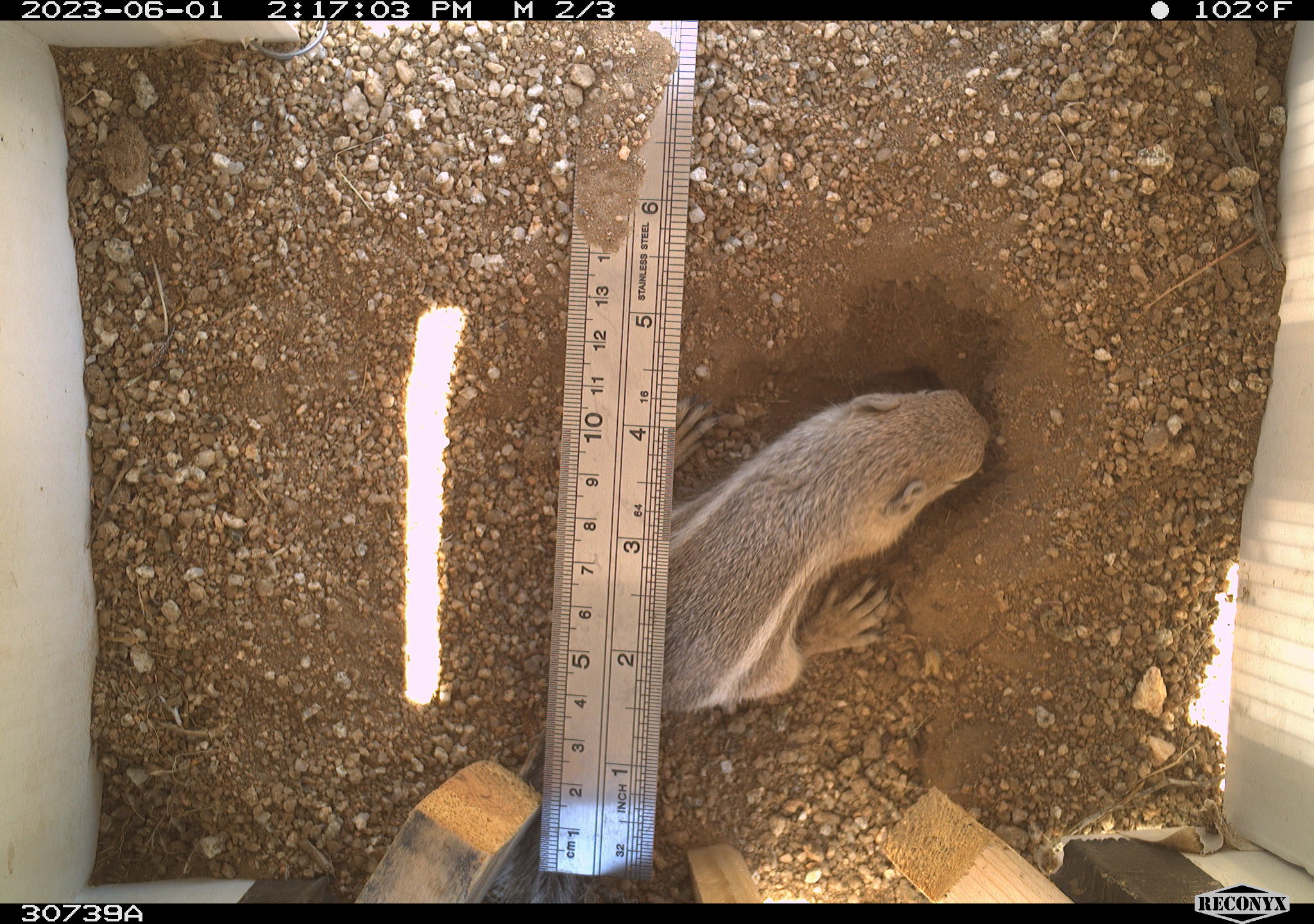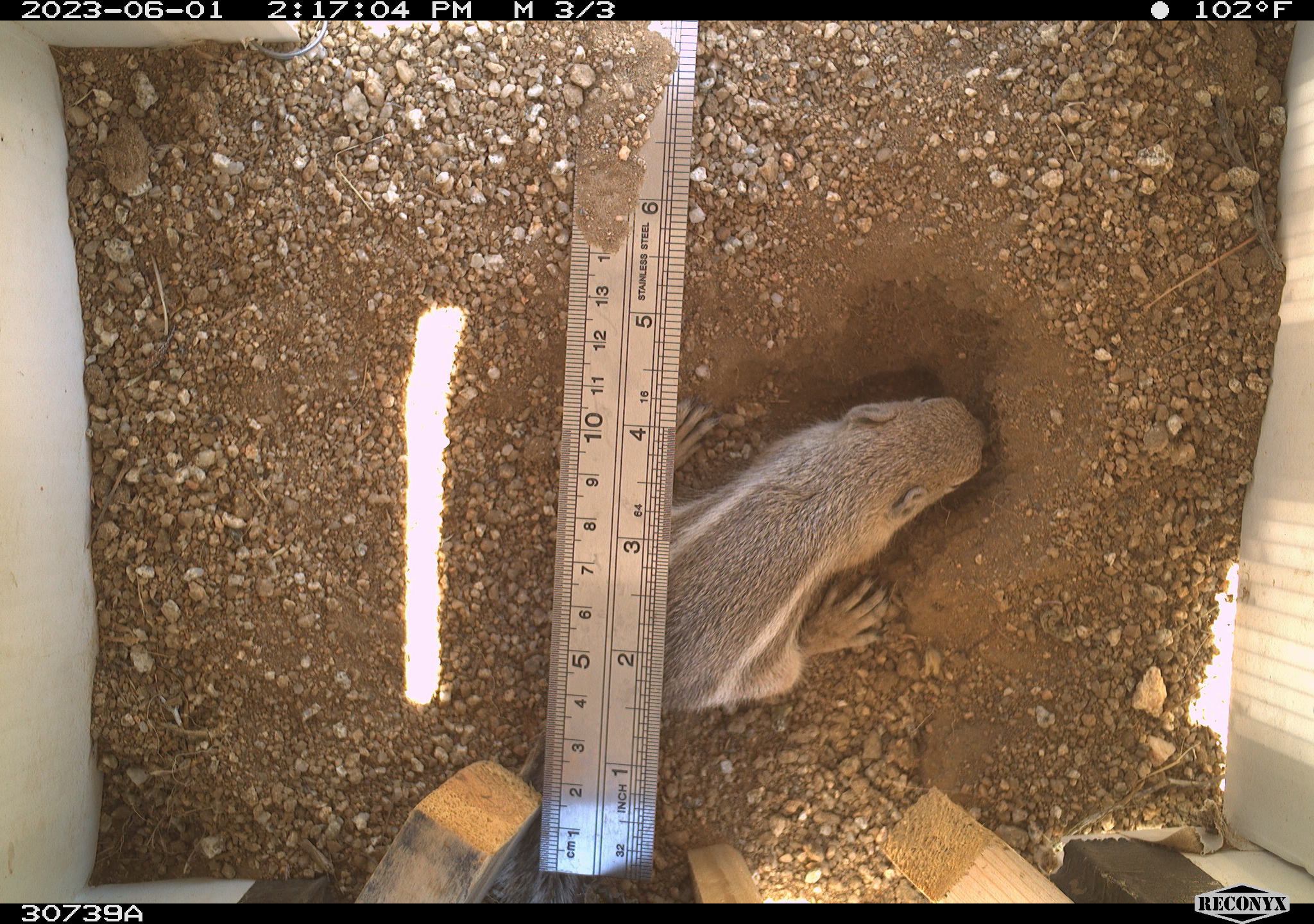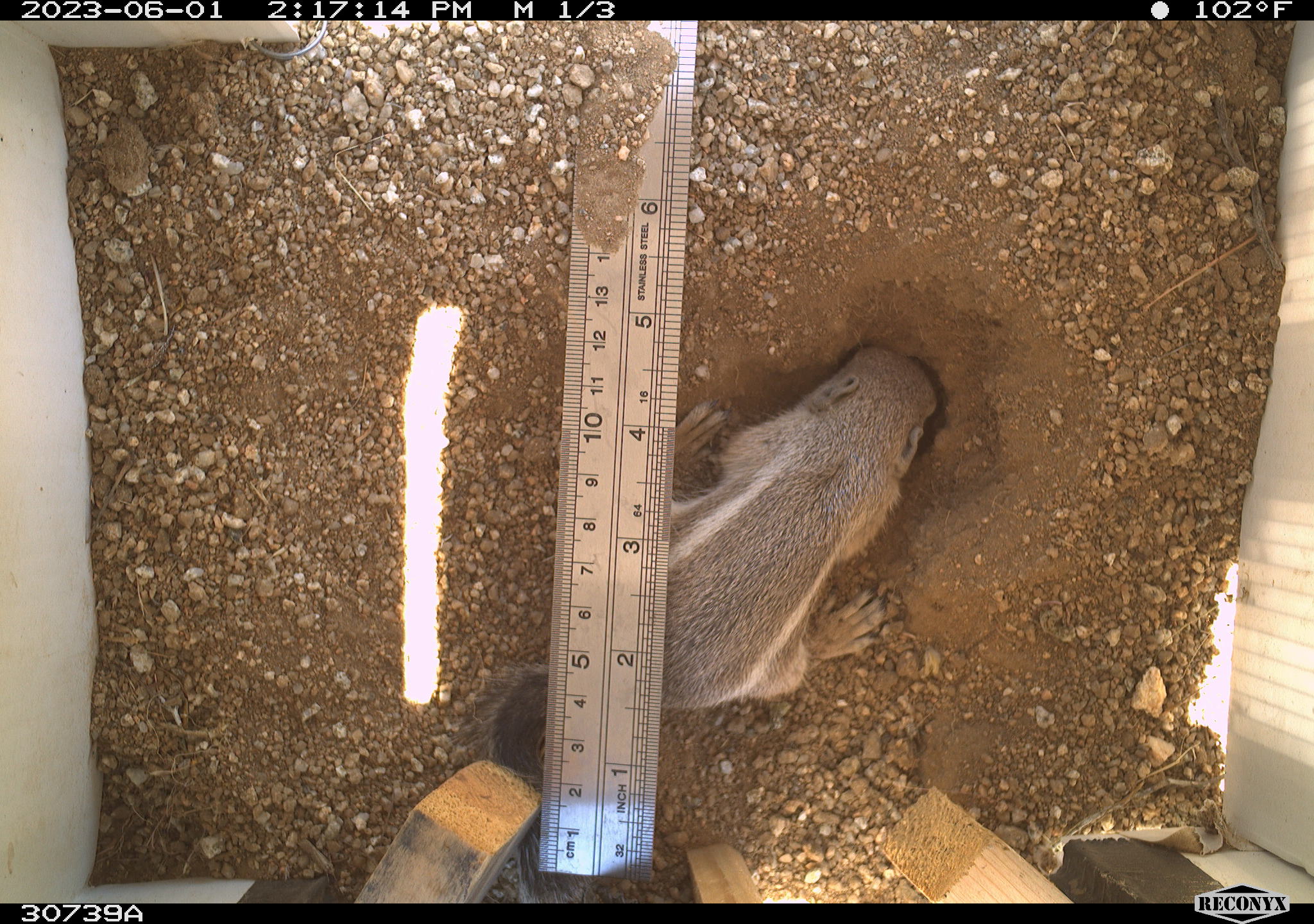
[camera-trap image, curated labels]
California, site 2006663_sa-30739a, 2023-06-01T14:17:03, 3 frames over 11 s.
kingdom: Animalia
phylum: Chordata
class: Mammalia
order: Rodentia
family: Sciuridae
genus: Ammospermophilus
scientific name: Ammospermophilus leucurus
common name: white-tailed antelope squirrel